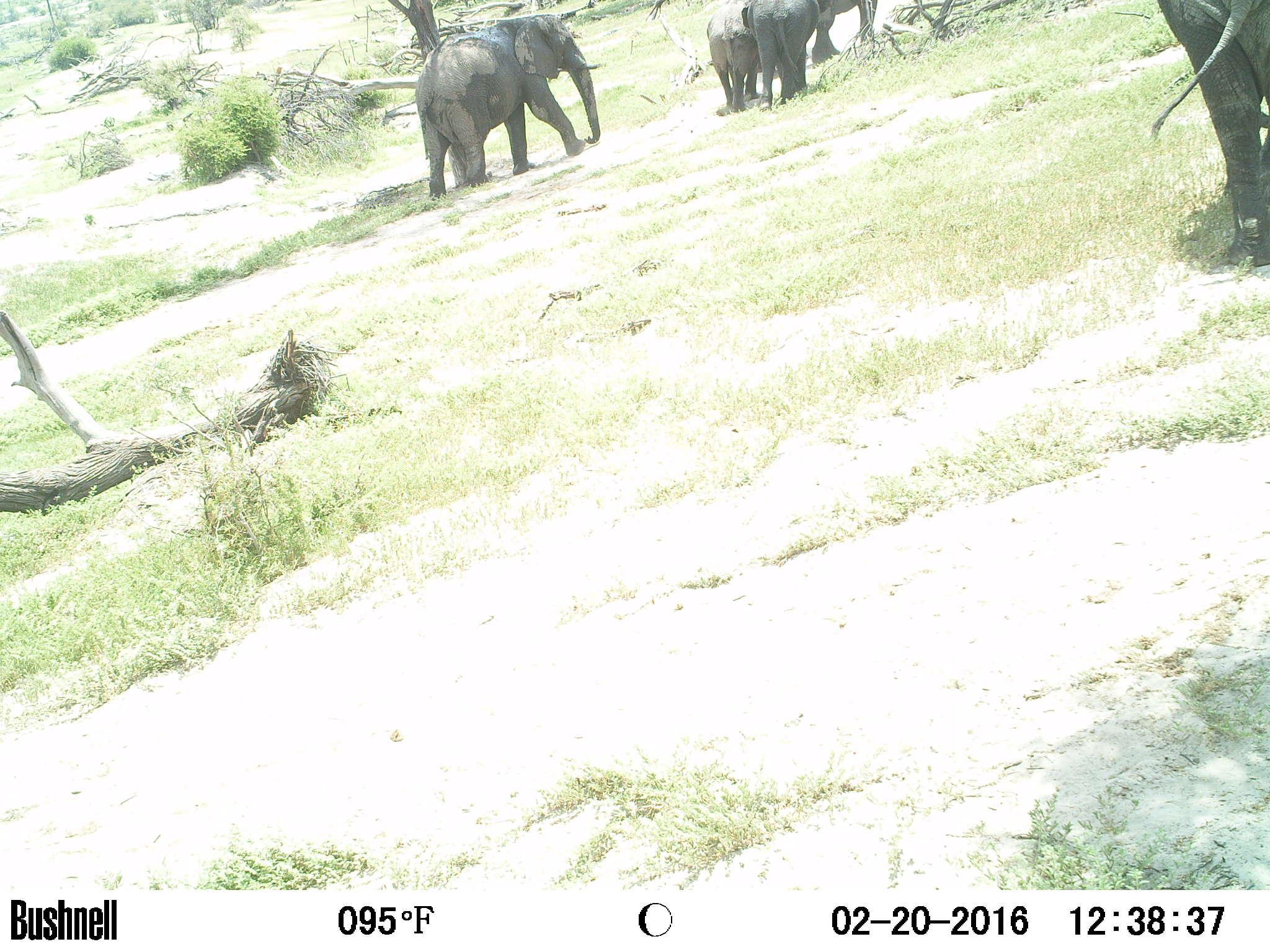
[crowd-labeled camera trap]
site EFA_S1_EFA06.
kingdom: Animalia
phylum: Chordata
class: Mammalia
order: Proboscidea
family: Elephantidae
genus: Loxodonta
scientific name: Loxodonta africana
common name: african bush elephant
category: elephant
Elephant (african bush elephant) (Loxodonta africana), count 4. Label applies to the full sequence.